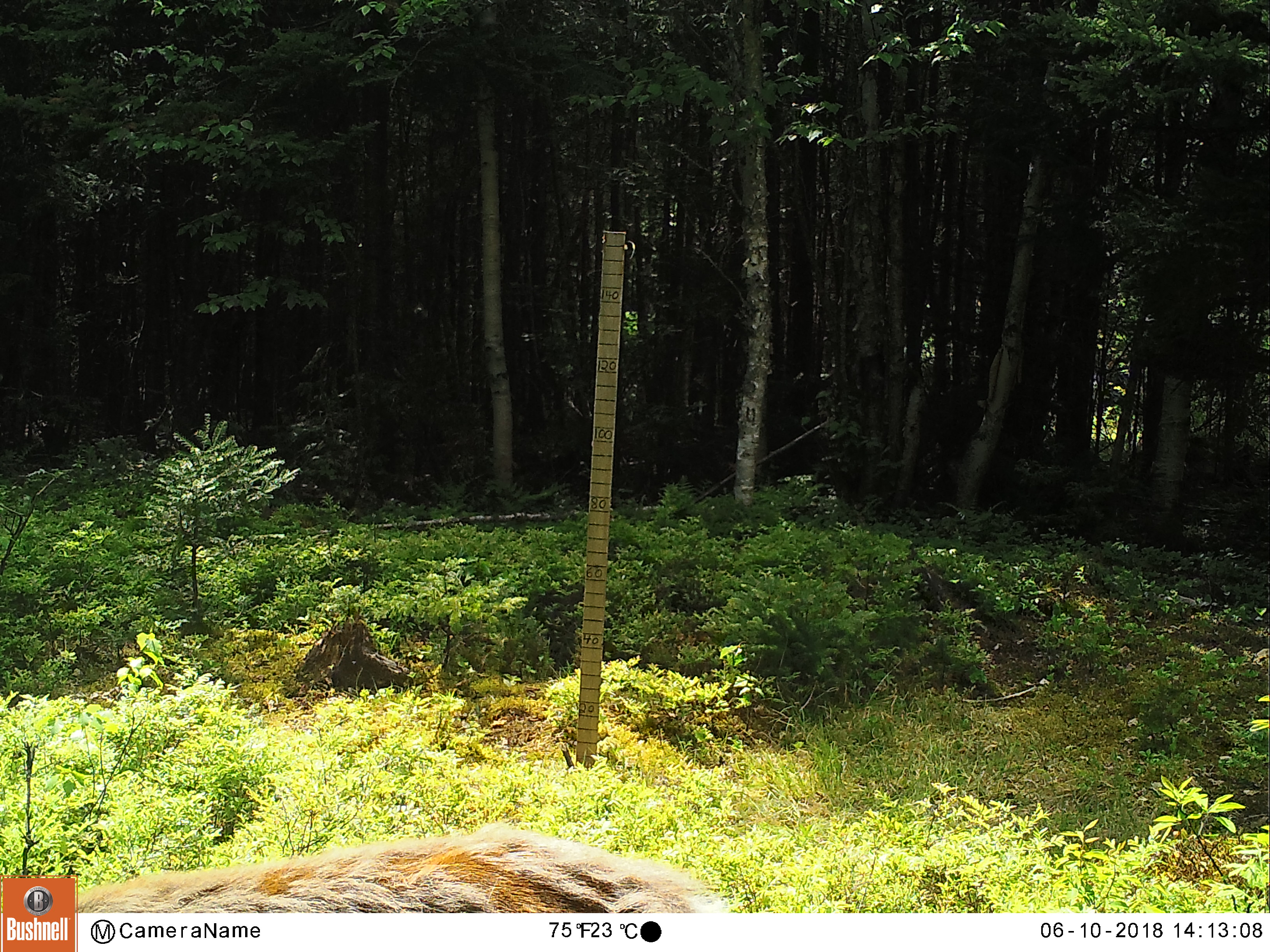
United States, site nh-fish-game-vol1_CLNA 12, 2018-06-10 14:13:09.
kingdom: Animalia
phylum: Chordata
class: Mammalia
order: Artiodactyla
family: Cervidae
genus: Odocoileus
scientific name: Odocoileus virginianus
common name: white-tailed deer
White-tailed deer (Odocoileus virginianus).